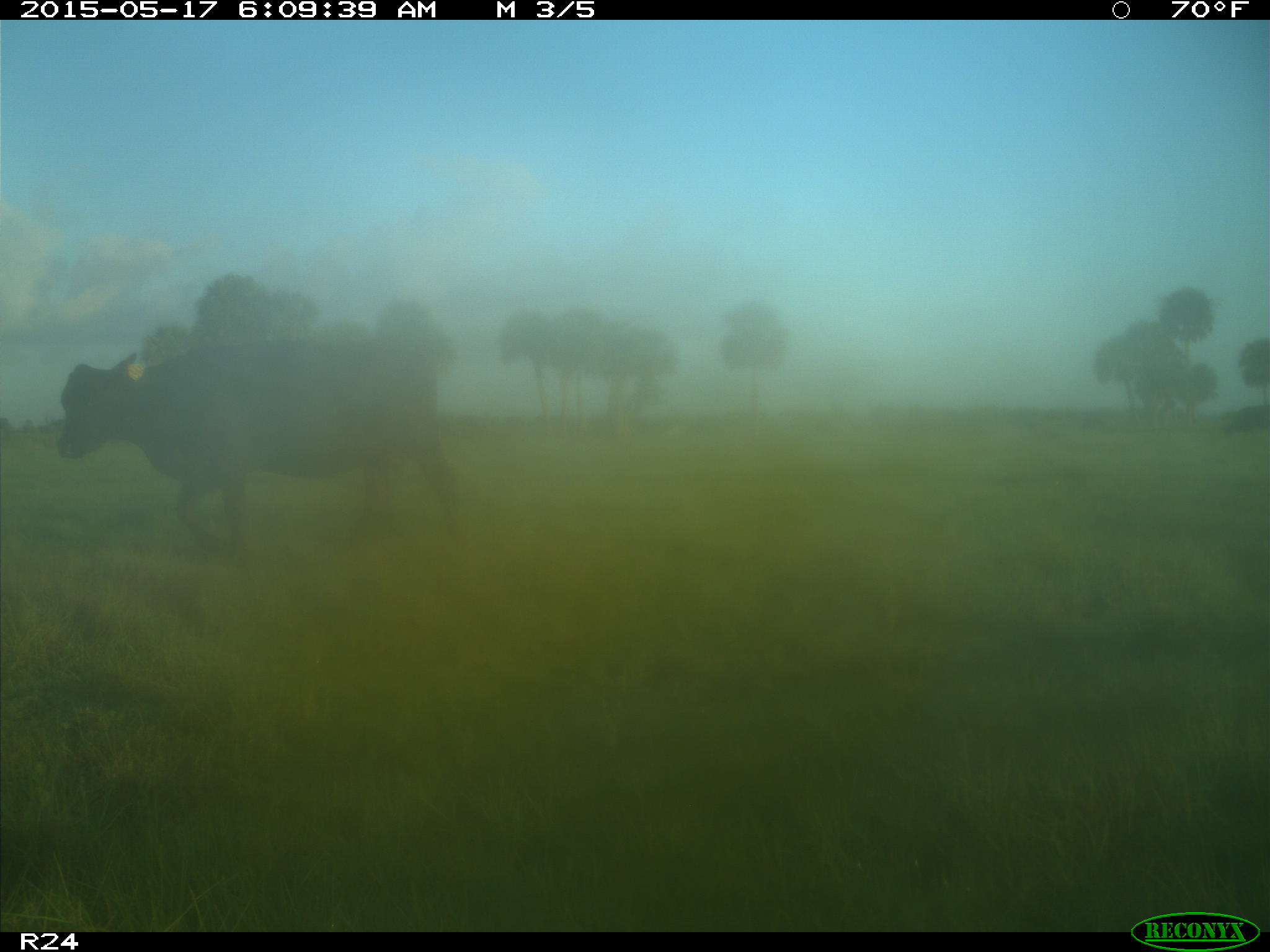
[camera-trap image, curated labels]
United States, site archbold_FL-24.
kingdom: Animalia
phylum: Chordata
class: Mammalia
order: Artiodactyla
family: Bovidae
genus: Bos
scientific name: Bos taurus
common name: domestic cow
Bos taurus (domestic cow).